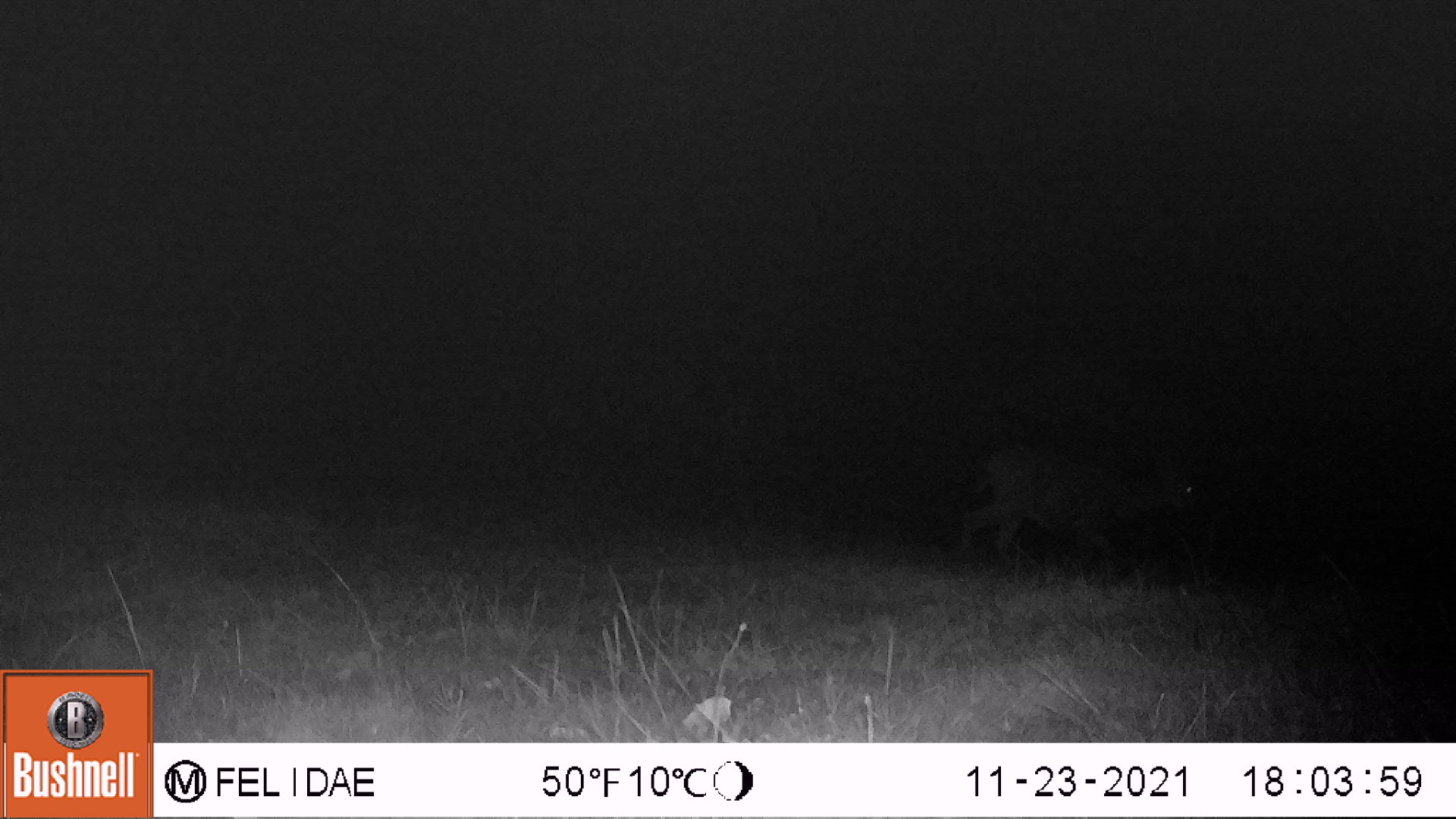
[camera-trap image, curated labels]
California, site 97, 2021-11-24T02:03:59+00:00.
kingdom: Animalia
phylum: Chordata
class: Mammalia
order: Artiodactyla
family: Cervidae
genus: Odocoileus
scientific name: Odocoileus hemionus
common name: mule deer